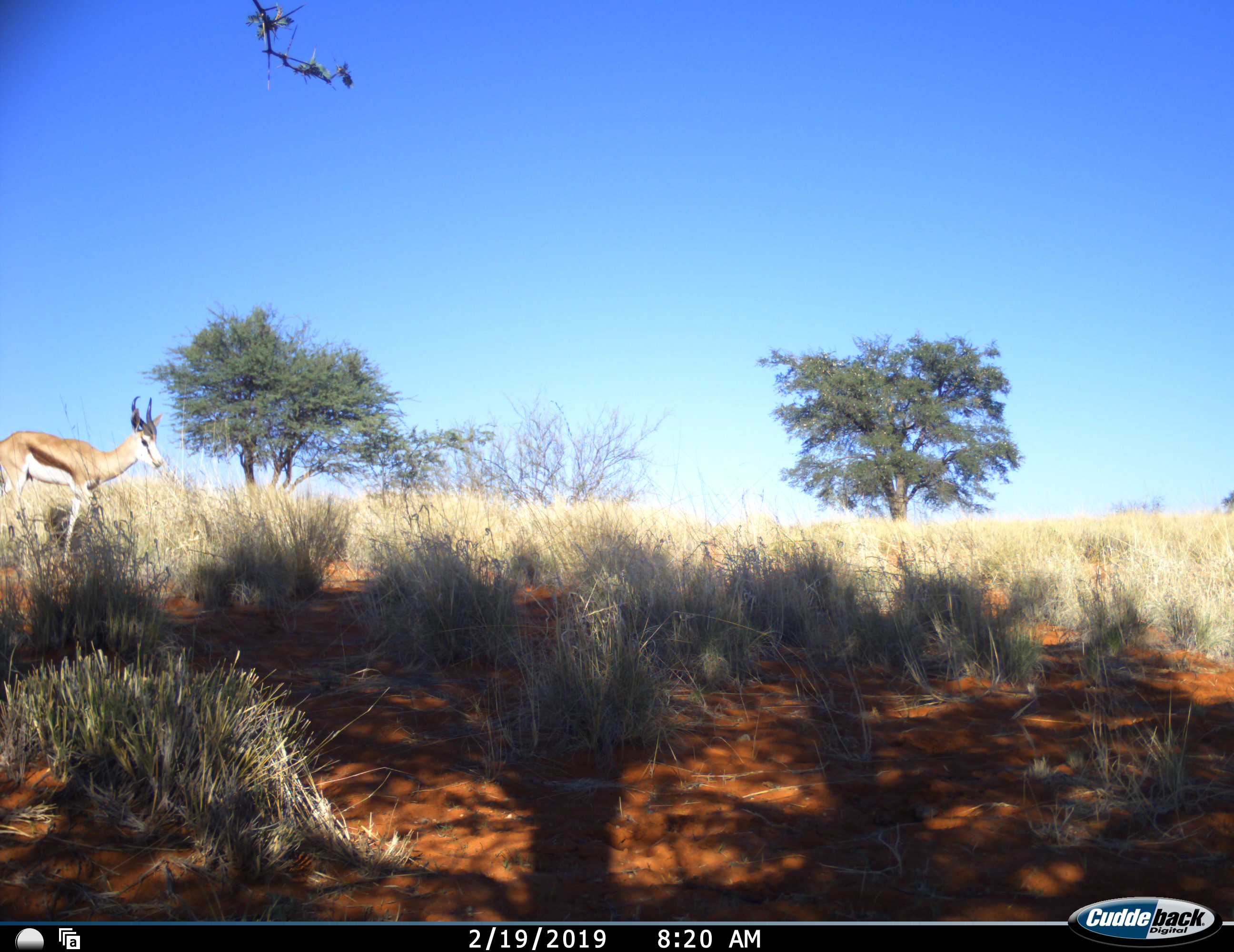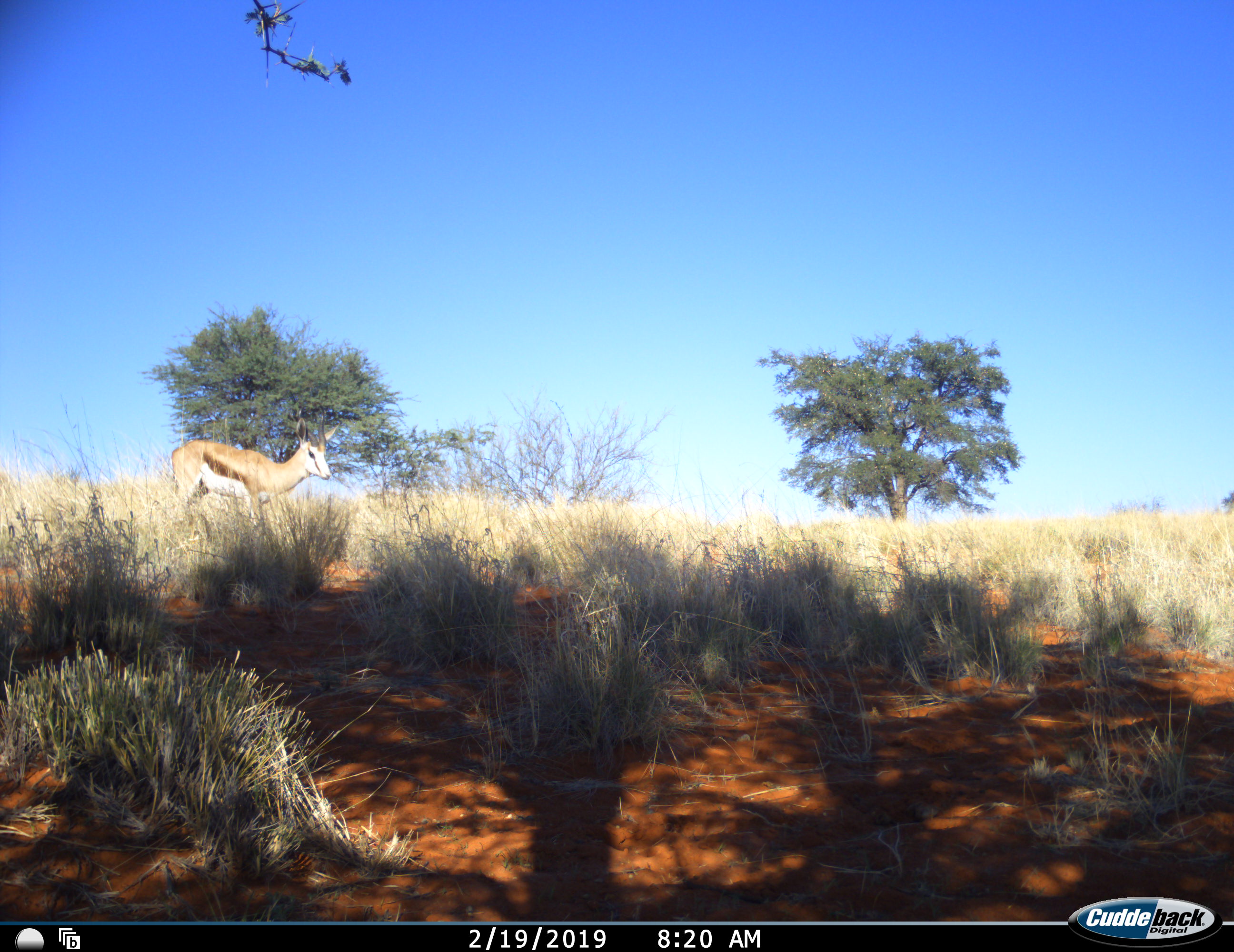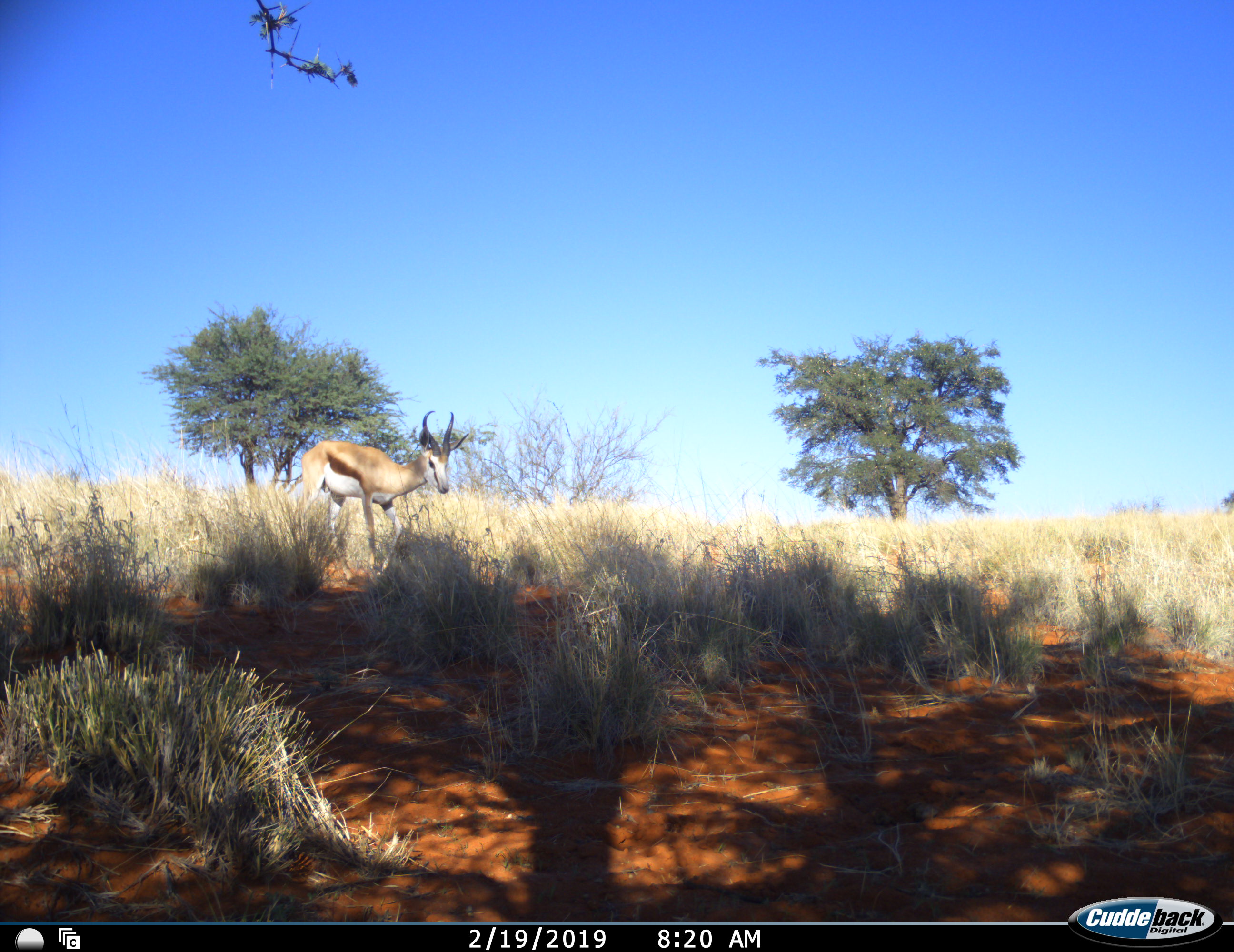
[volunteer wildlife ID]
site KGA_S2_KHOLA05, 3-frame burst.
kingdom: Animalia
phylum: Chordata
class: Mammalia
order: Artiodactyla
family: Bovidae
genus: Antidorcas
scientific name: Antidorcas marsupialis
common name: springbok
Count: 1.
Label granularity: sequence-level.